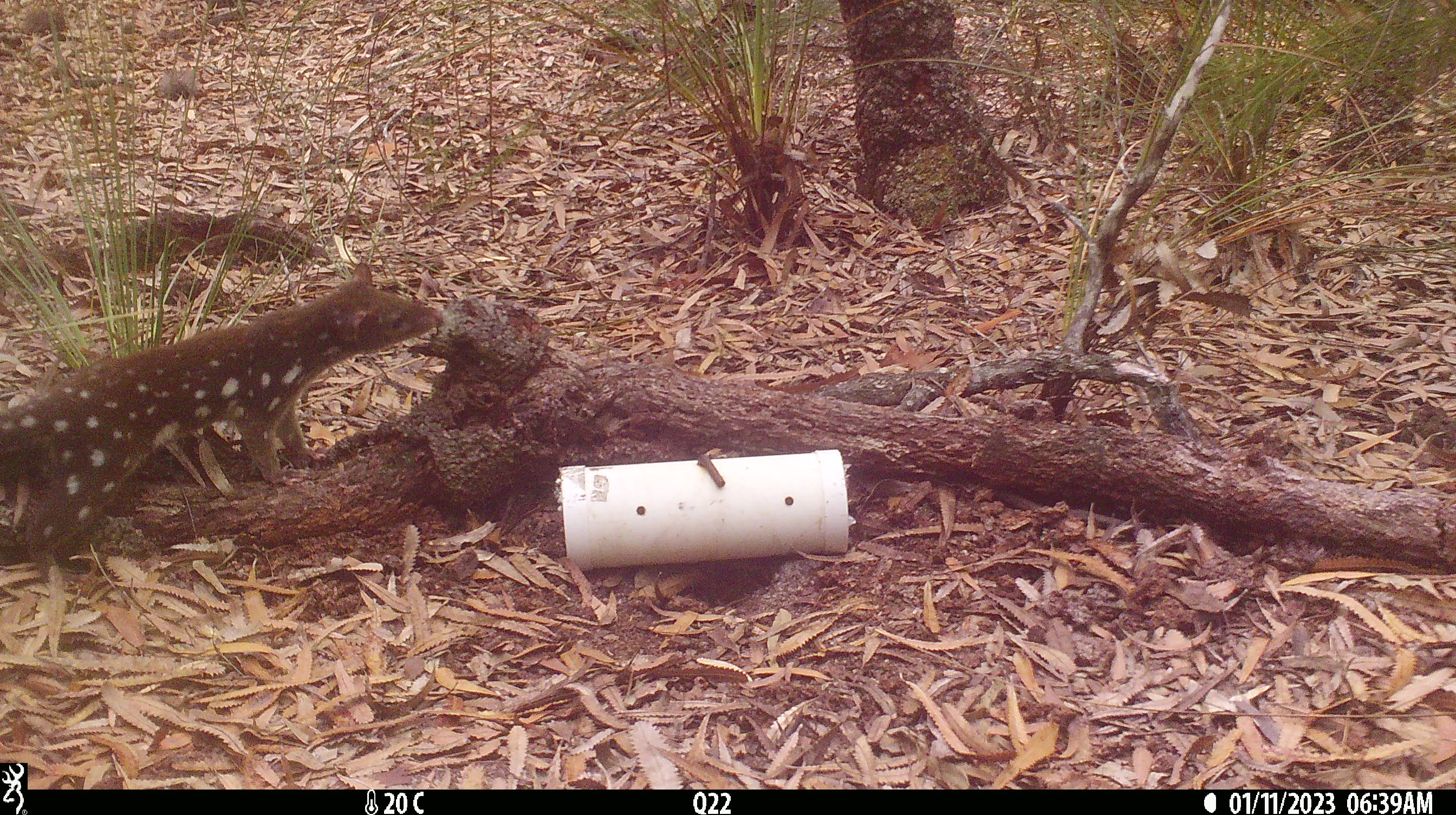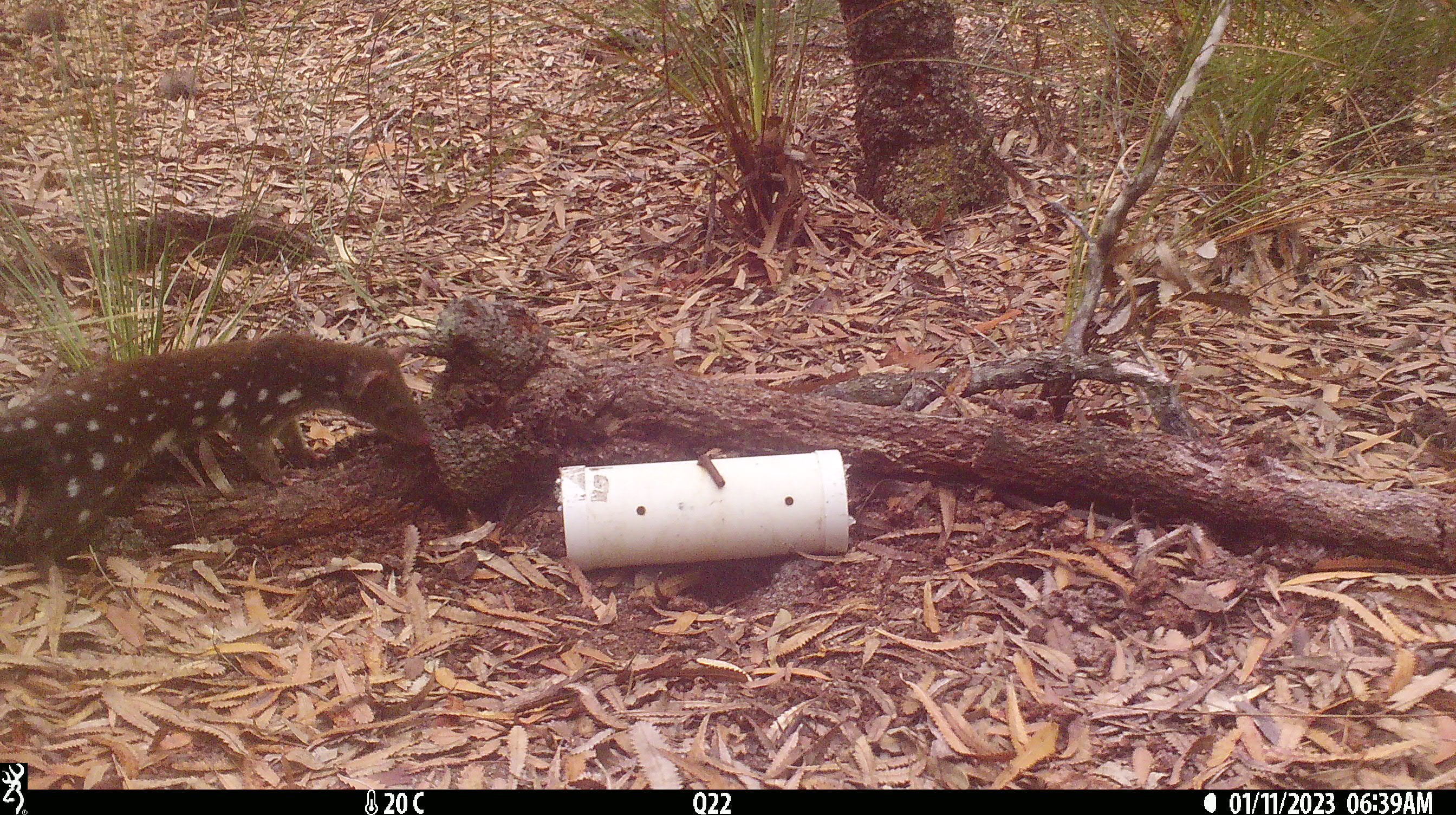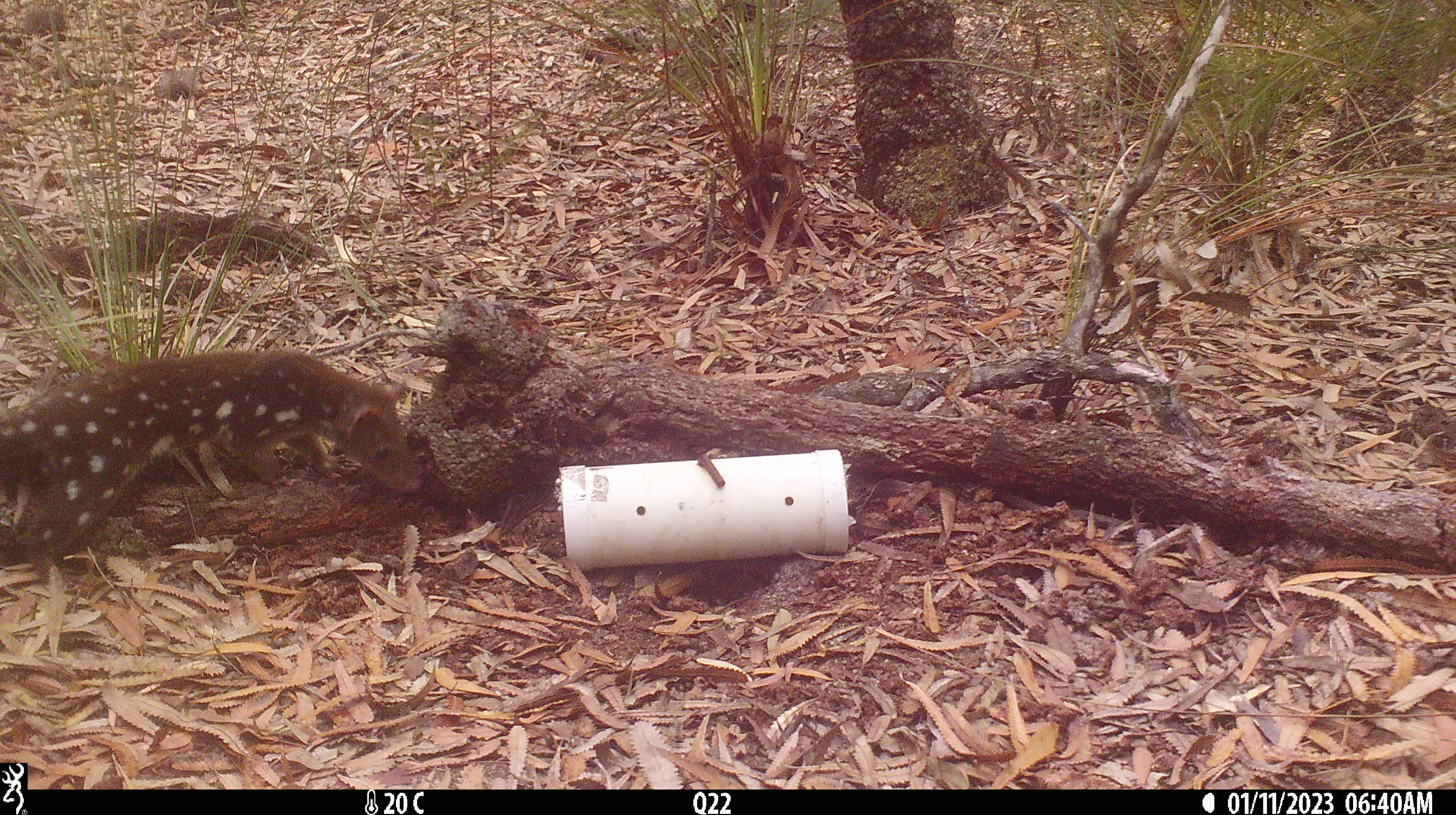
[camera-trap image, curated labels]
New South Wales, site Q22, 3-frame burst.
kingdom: Animalia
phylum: Chordata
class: Mammalia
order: Dasyuromorphia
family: Dasyuridae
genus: Dasyurus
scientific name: Dasyurus maculatus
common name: spotted-tailed quoll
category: quoll